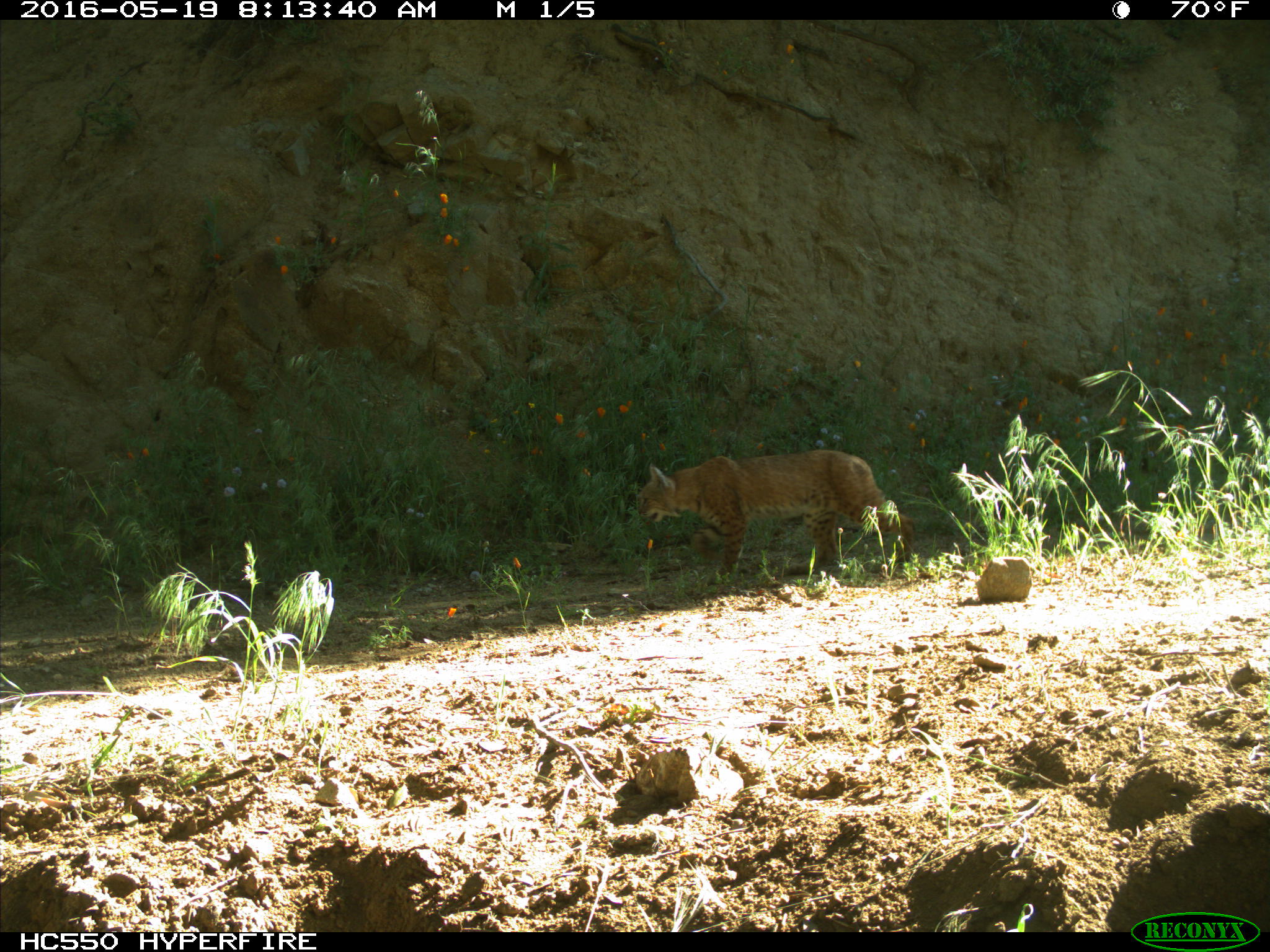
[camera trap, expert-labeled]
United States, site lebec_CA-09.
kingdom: Animalia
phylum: Chordata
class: Mammalia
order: Carnivora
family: Felidae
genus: Lynx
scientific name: Lynx rufus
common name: bobcat